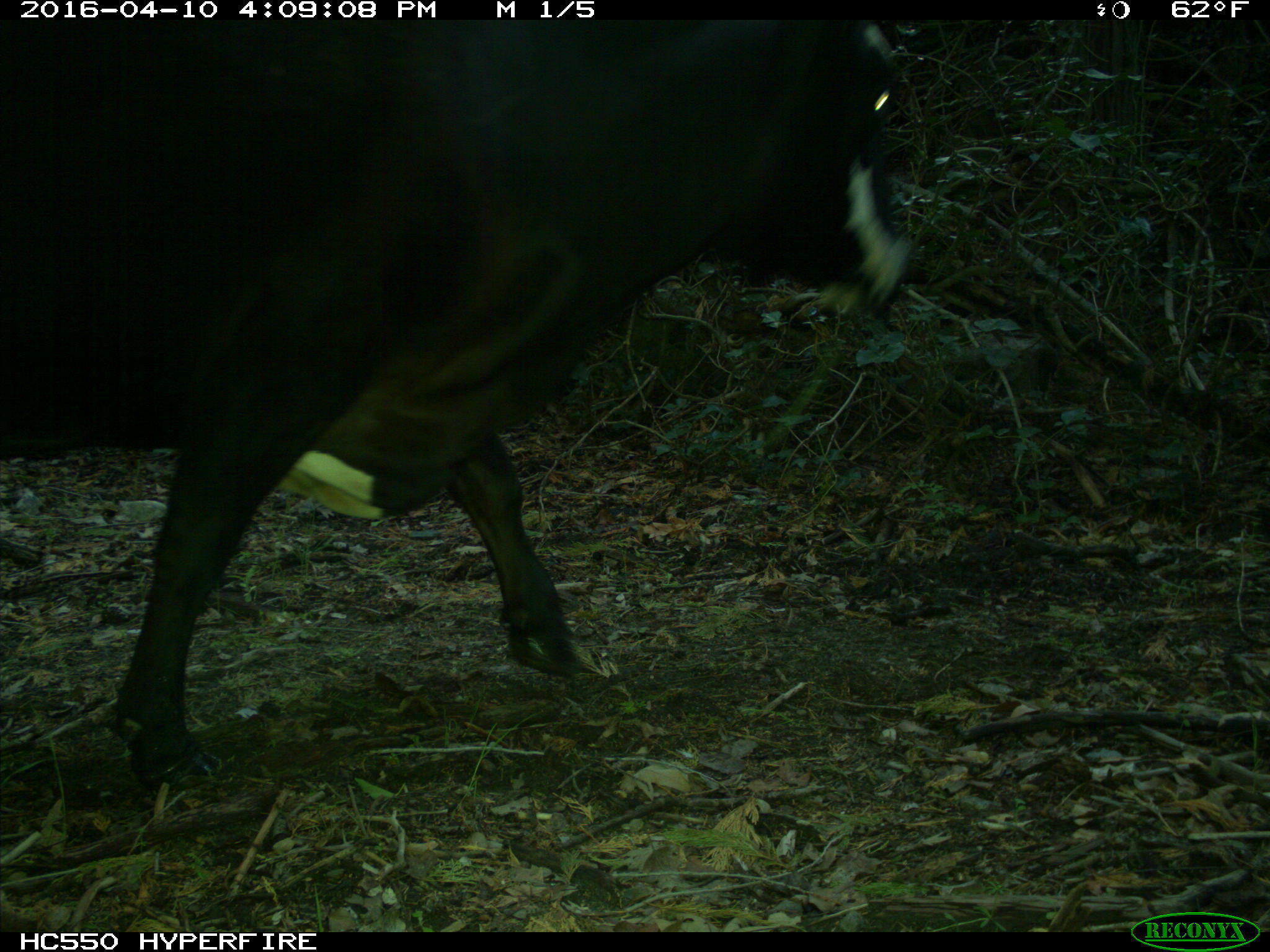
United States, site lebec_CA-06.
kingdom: Animalia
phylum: Chordata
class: Mammalia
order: Artiodactyla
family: Bovidae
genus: Bos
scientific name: Bos taurus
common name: domestic cow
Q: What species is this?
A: Bos taurus (domestic cow).